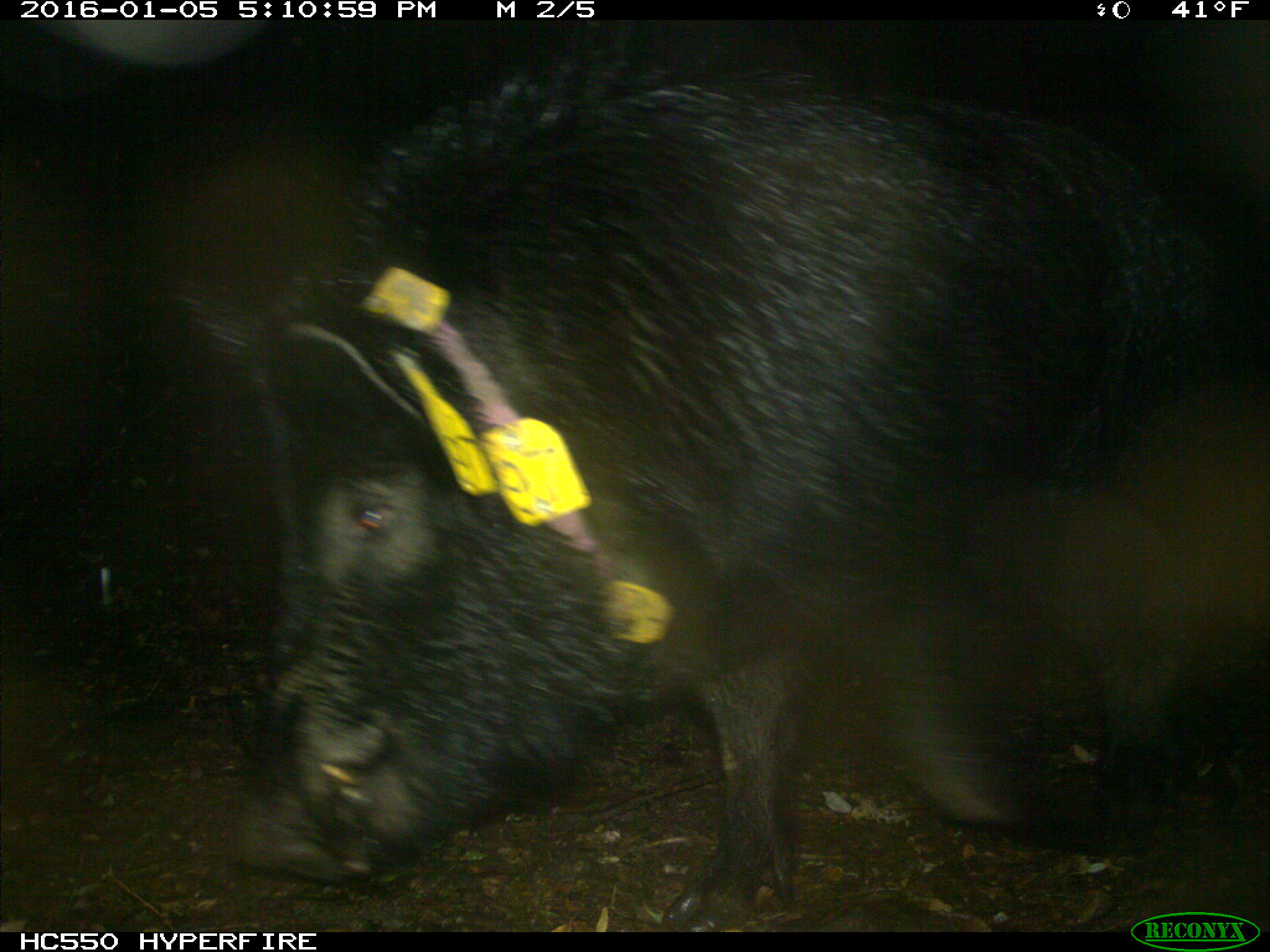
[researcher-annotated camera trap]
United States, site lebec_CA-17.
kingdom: Animalia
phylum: Chordata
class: Mammalia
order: Artiodactyla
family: Suidae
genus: Sus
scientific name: Sus scrofa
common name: wild boar